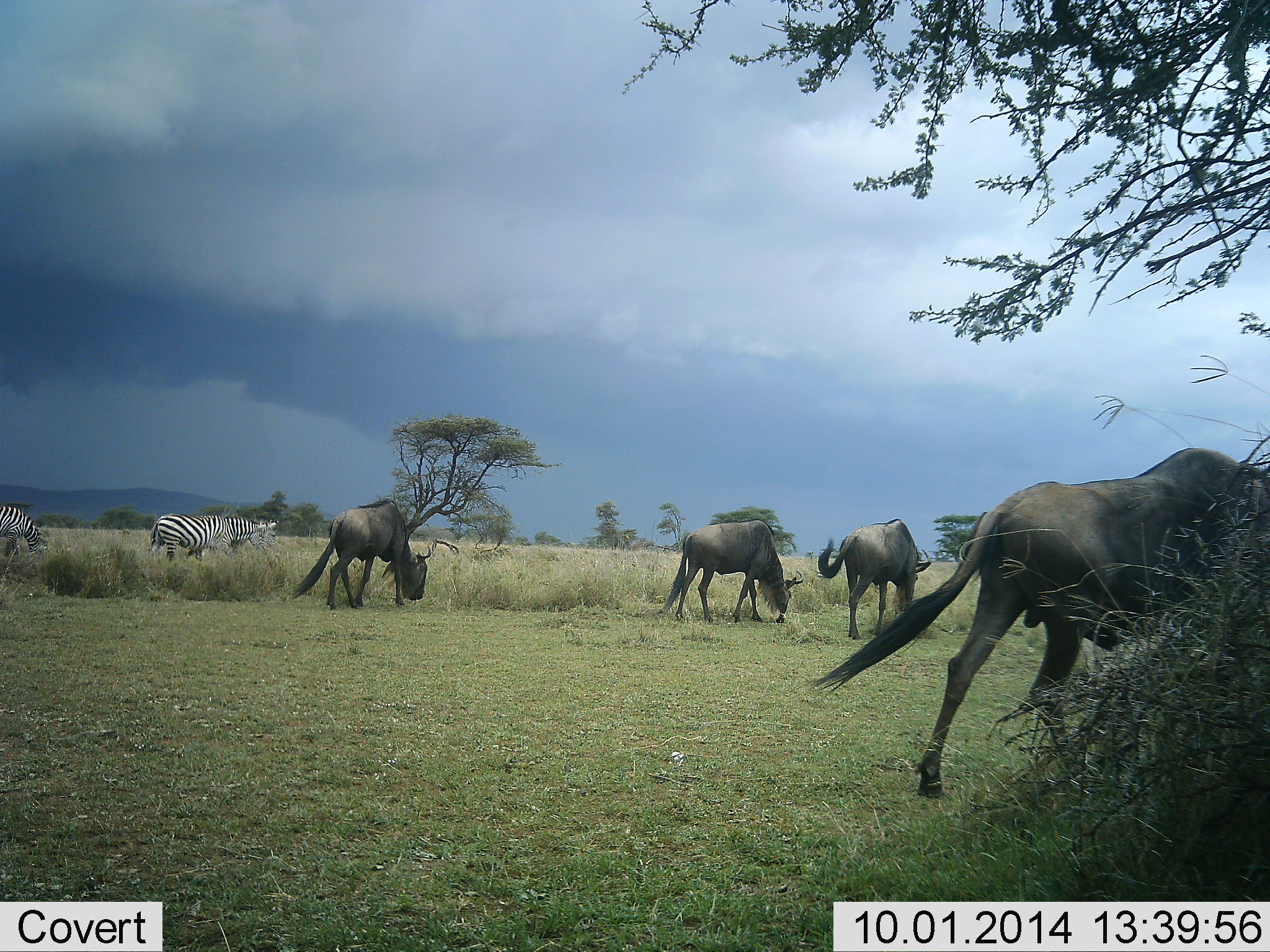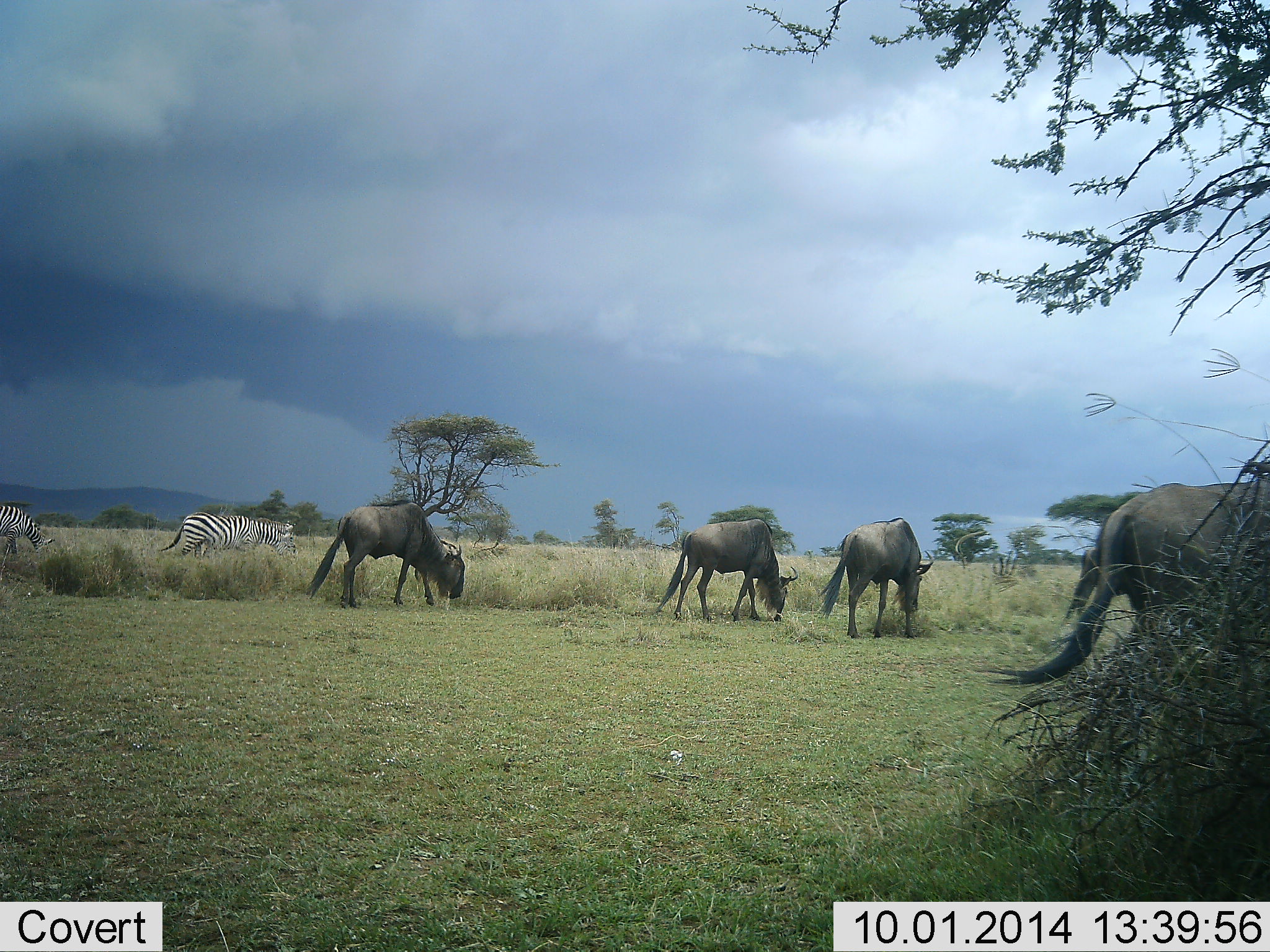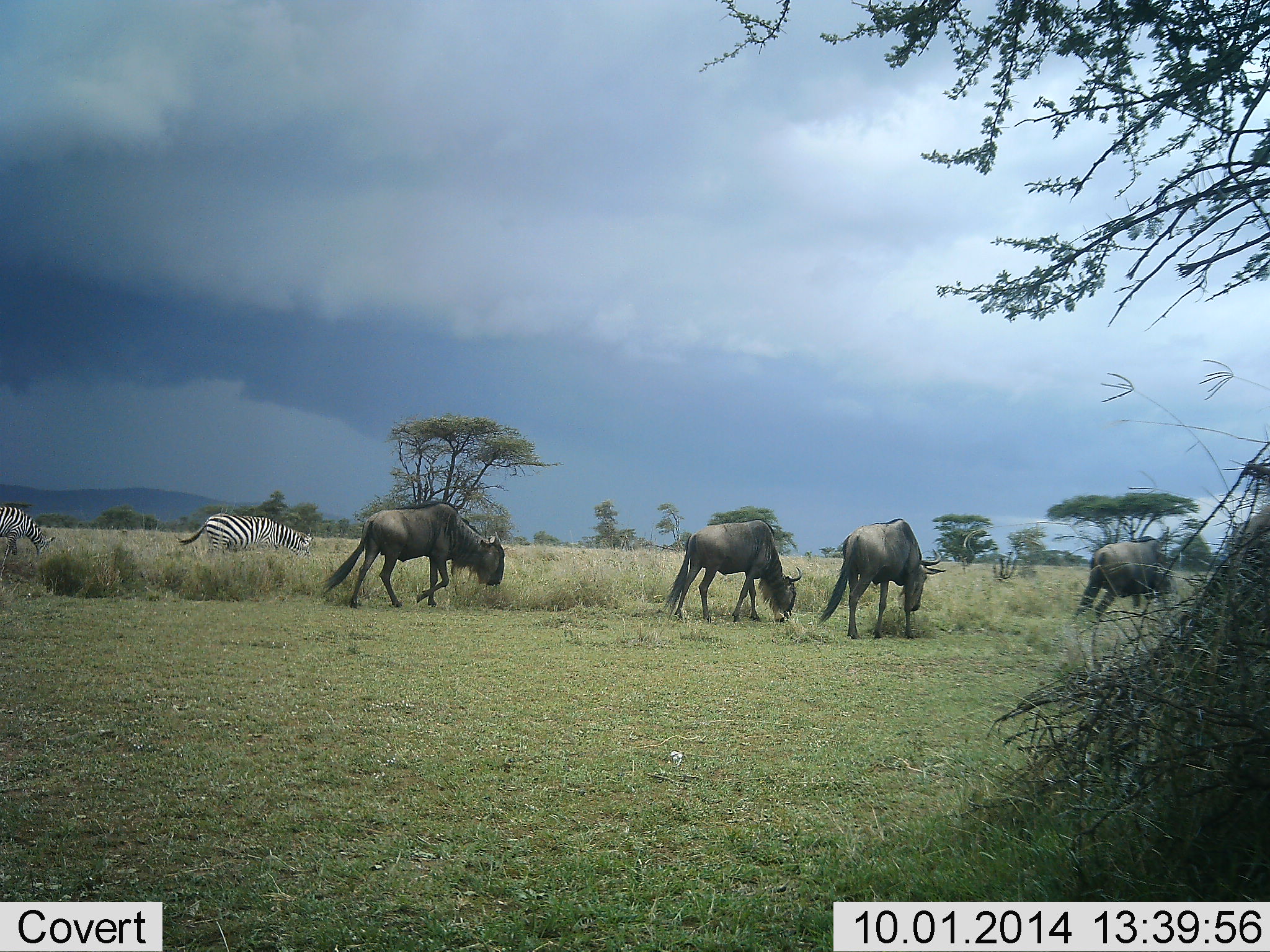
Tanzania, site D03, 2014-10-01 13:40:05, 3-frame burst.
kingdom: Animalia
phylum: Chordata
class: Mammalia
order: Artiodactyla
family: Bovidae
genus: Connochaetes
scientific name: Connochaetes taurinus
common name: blue wildebeest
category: wildebeest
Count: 4.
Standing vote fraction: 20%.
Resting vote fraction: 0%.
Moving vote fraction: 50%.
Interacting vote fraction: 0%.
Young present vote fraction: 0%.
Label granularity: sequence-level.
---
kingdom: Animalia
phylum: Chordata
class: Mammalia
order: Perissodactyla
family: Equidae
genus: Equus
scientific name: Equus quagga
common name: plains zebra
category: zebra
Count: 2.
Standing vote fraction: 20%.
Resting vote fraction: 0%.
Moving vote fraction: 60%.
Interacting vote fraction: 0%.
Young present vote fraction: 0%.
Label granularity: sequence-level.